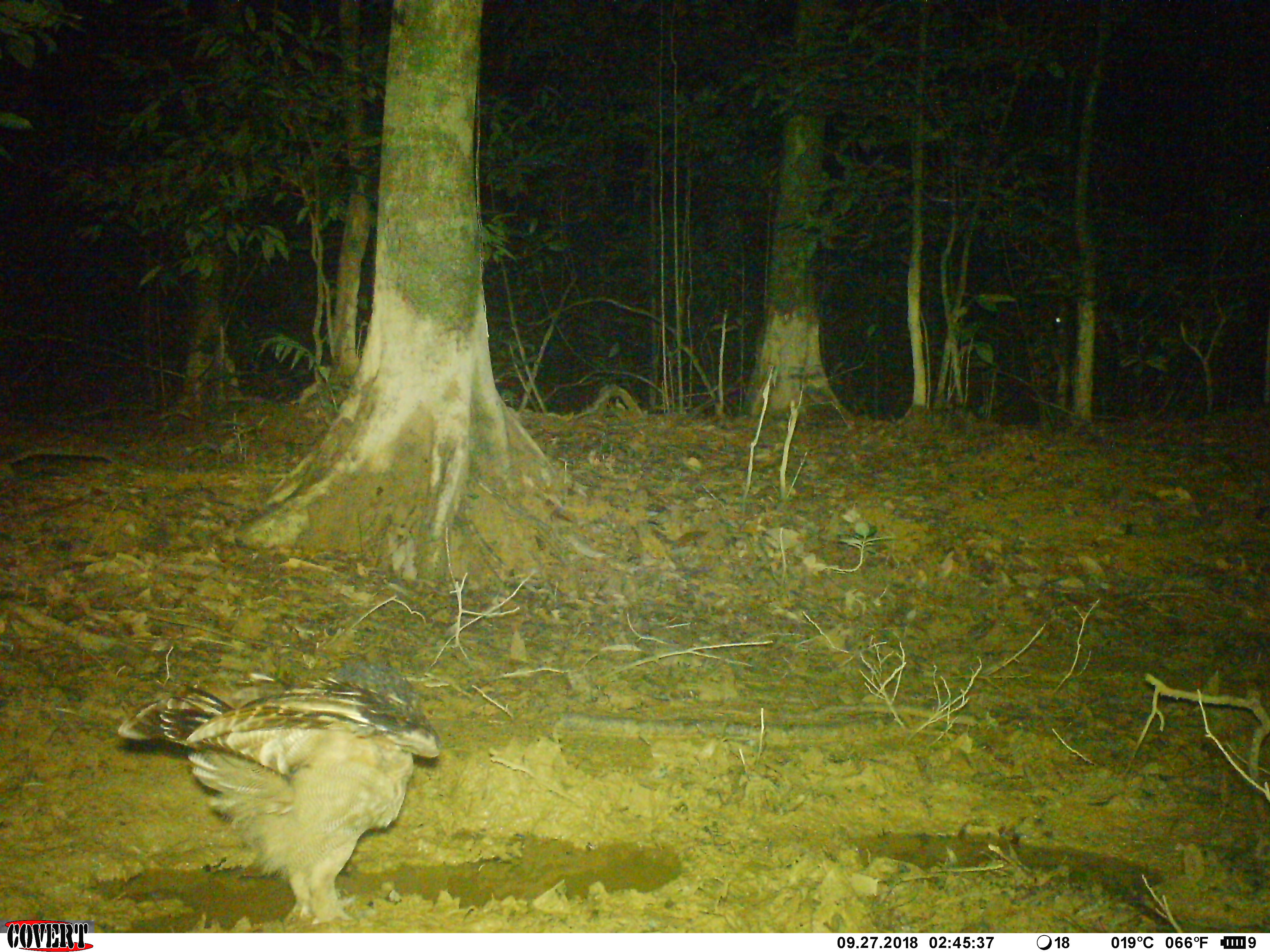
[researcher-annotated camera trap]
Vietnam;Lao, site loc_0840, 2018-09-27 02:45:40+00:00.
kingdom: Animalia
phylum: Chordata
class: Aves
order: Strigiformes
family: Strigidae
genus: Strix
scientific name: Strix leptogrammica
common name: brown wood owl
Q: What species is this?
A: Brown wood owl (Strix leptogrammica).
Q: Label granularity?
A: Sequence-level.